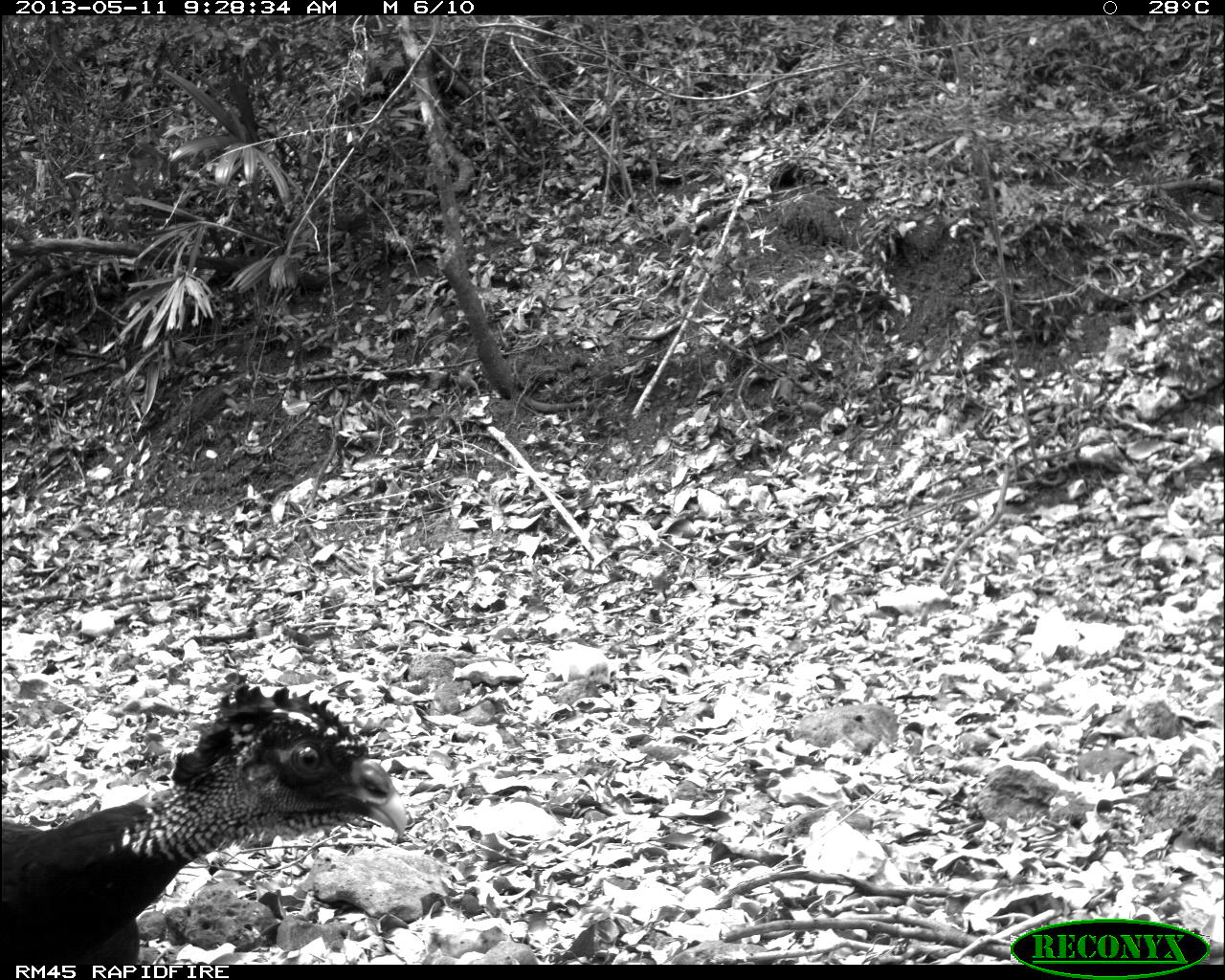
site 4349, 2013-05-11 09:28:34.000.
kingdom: Animalia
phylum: Chordata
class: Aves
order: Galliformes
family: Cracidae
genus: Crax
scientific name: Crax rubra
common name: great curassow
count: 1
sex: female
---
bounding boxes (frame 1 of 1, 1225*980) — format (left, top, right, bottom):
crax rubra: (0, 684, 407, 964)